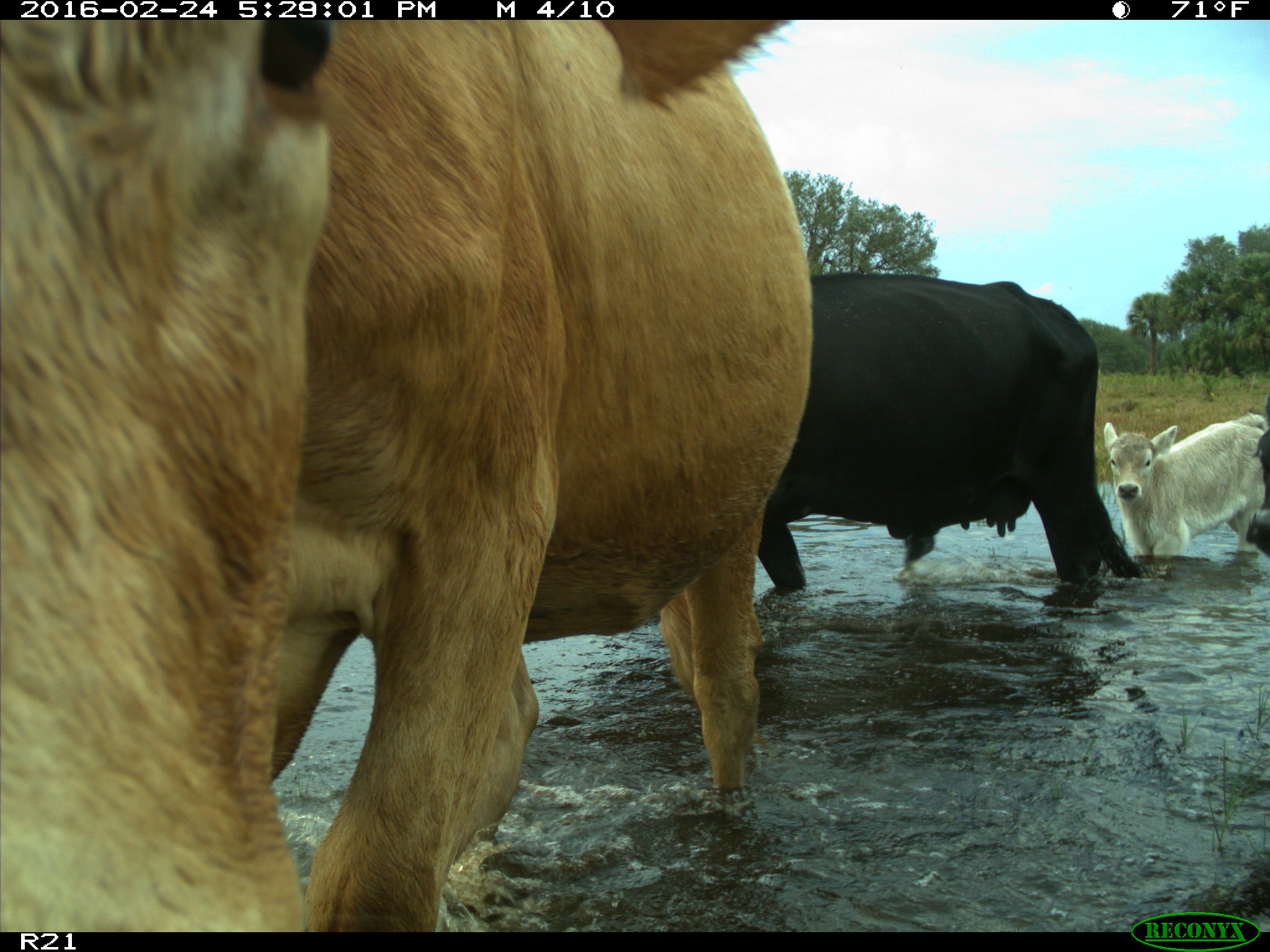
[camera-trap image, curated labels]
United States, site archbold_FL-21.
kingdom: Animalia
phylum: Chordata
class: Mammalia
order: Artiodactyla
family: Bovidae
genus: Bos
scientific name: Bos taurus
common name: domestic cow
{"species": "Bos taurus (domestic cow)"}